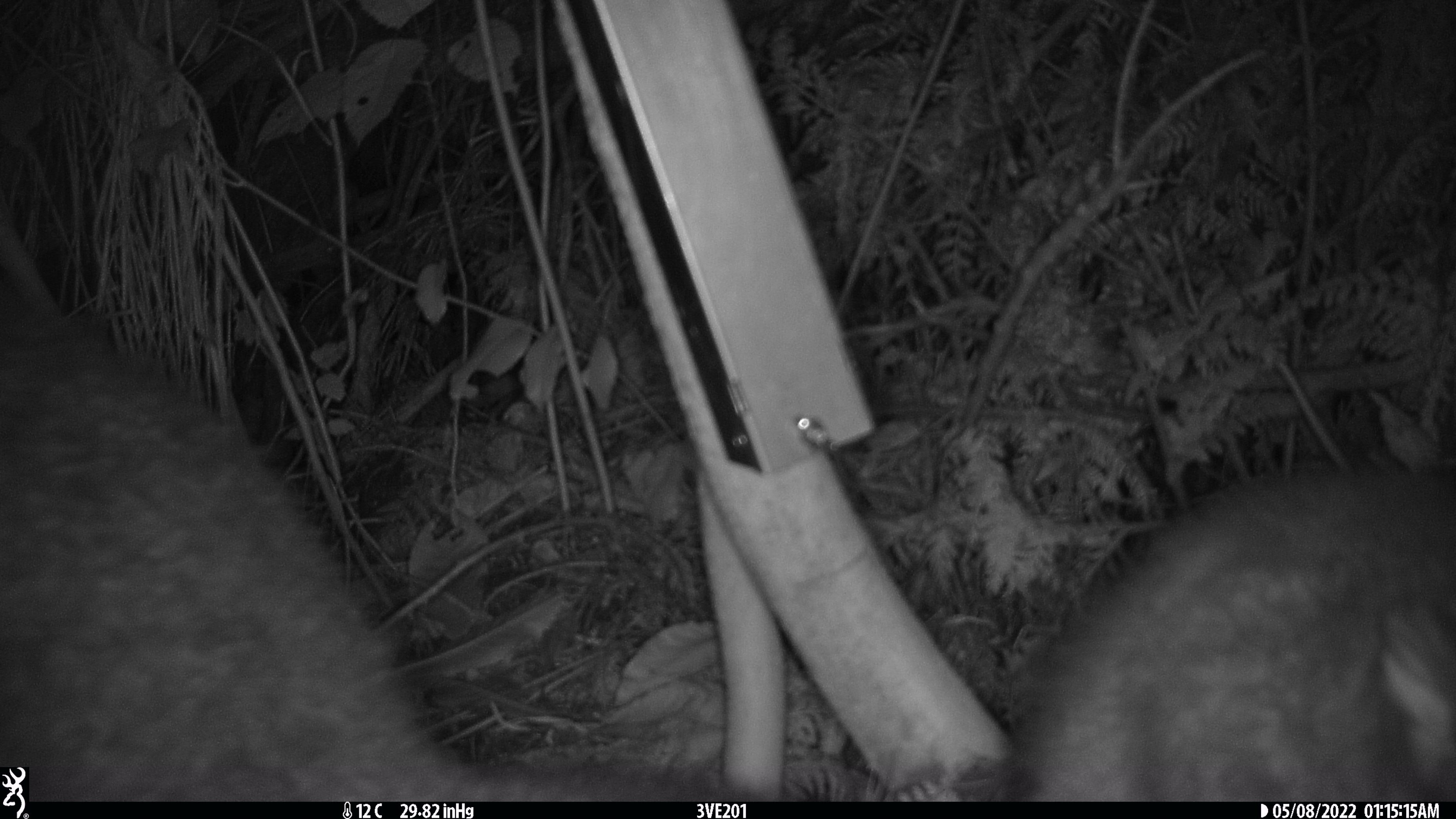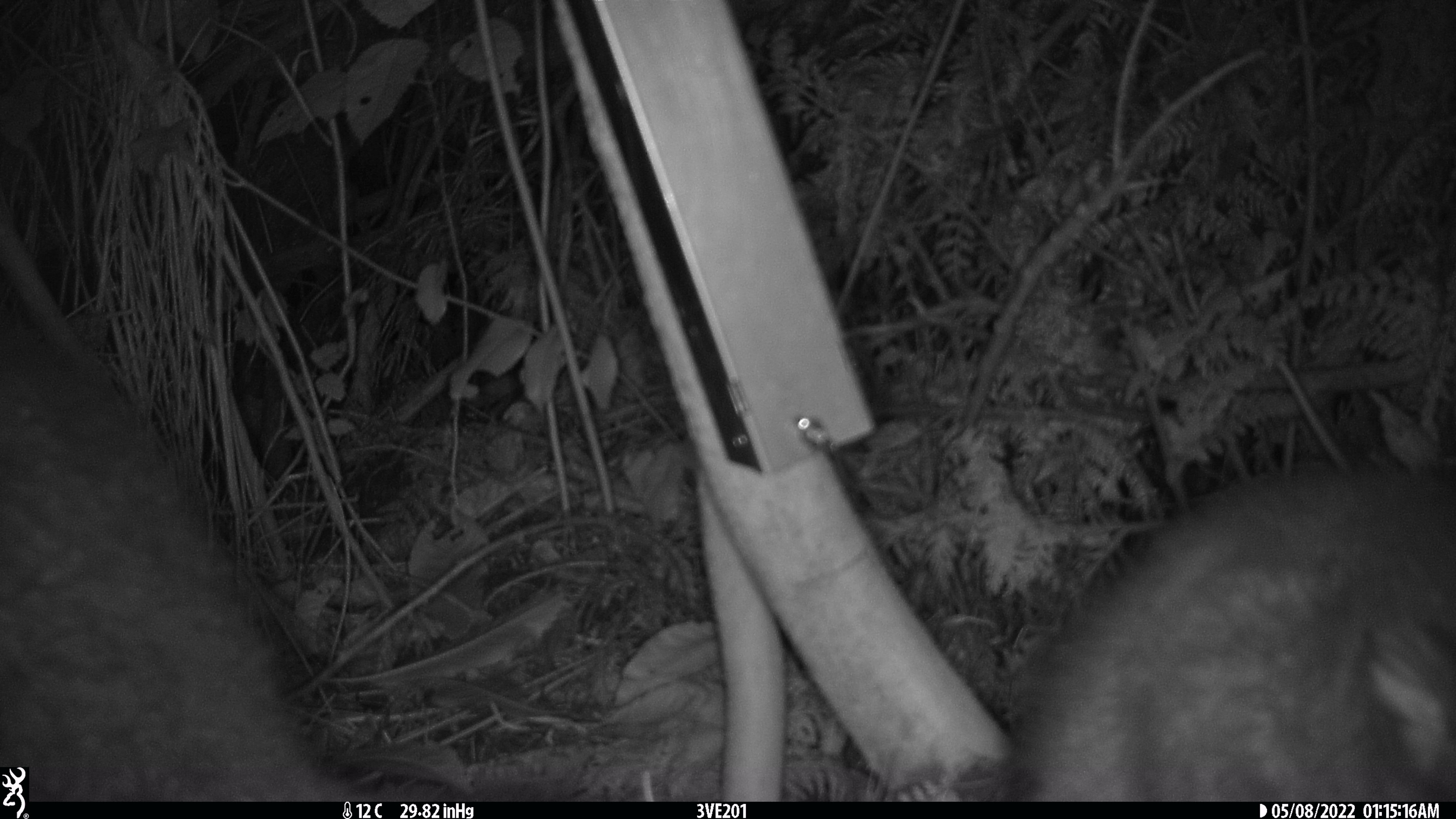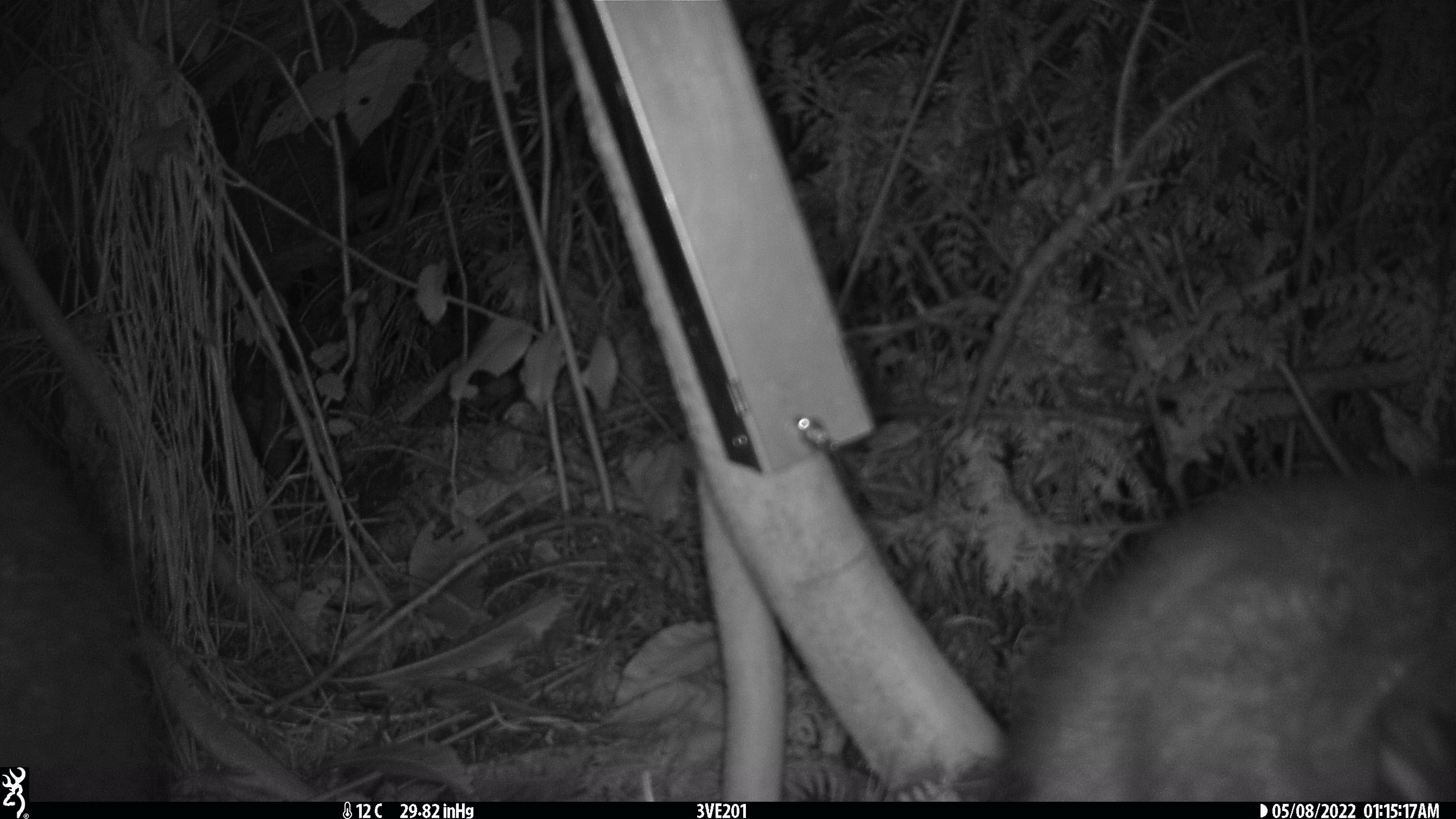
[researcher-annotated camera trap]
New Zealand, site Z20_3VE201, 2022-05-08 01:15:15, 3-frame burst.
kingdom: Animalia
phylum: Chordata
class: Mammalia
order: Diprotodontia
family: Phalangeridae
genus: Trichosurus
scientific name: Trichosurus vulpecula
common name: common brushtail possum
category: possum